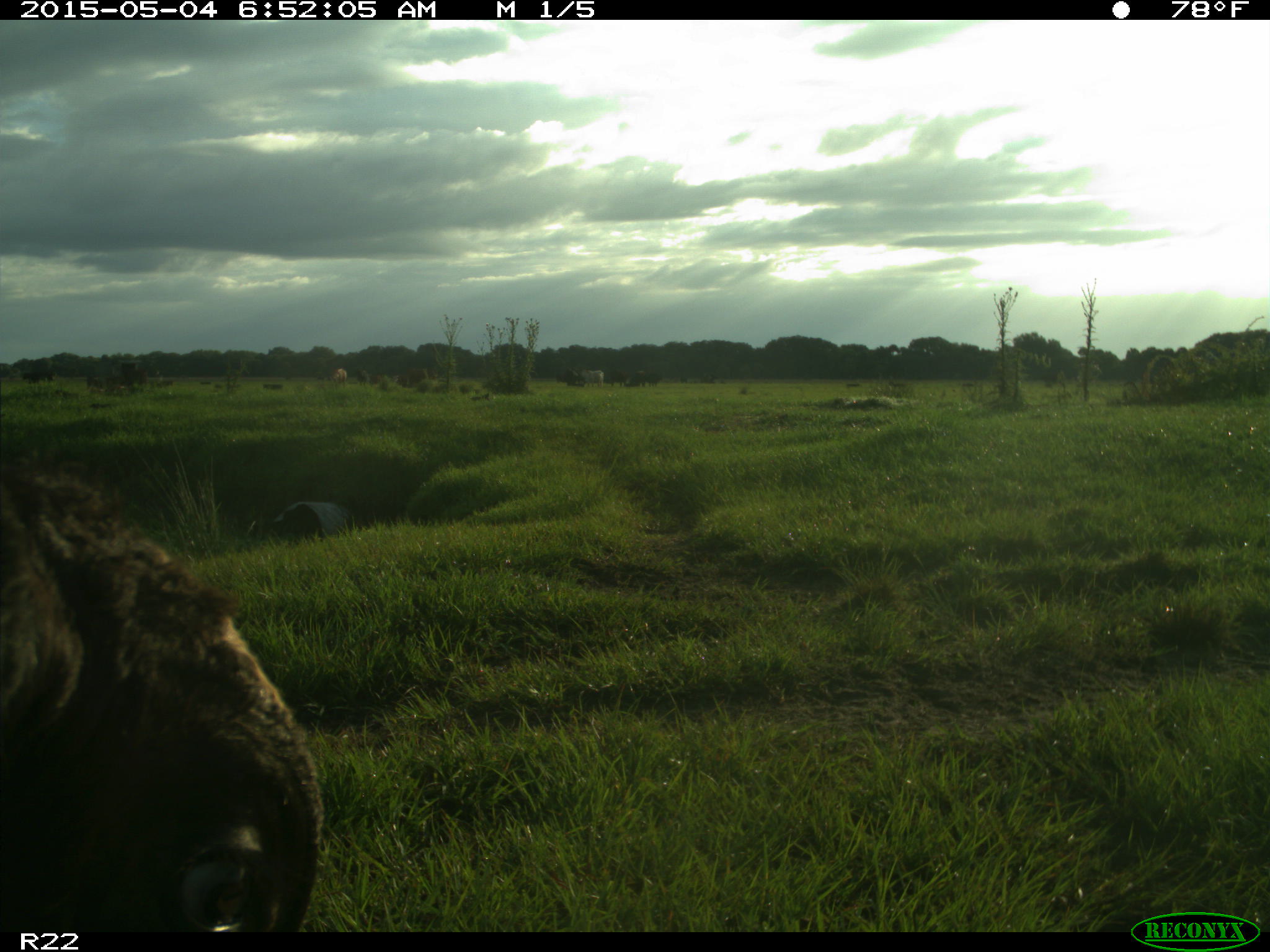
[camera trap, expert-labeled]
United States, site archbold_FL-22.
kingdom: Animalia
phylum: Chordata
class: Mammalia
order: Artiodactyla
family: Bovidae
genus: Bos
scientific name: Bos taurus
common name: domestic cow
Bos taurus (domestic cow).